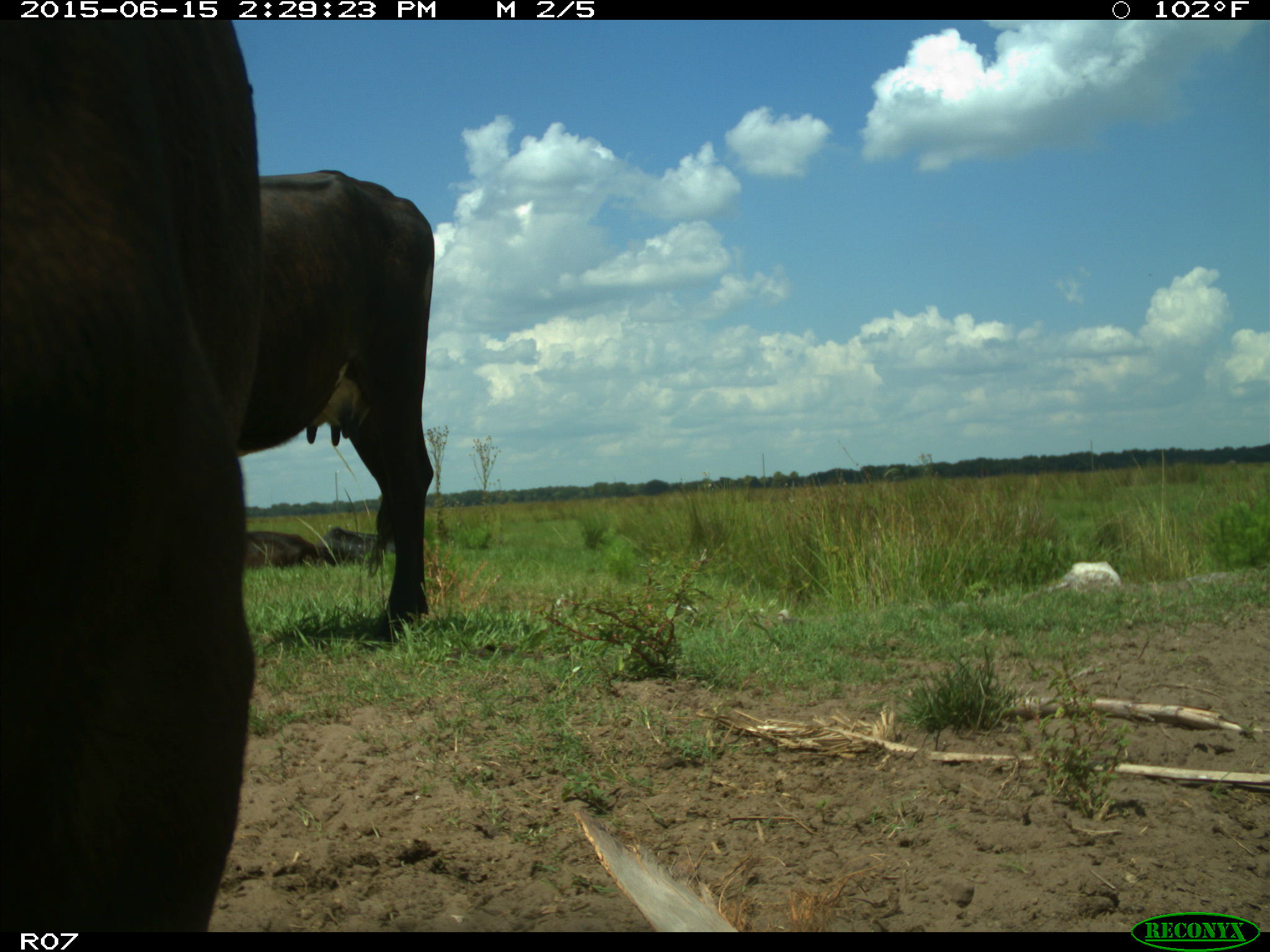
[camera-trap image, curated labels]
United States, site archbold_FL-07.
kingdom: Animalia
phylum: Chordata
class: Mammalia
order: Artiodactyla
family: Bovidae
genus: Bos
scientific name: Bos taurus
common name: domestic cow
Bos taurus (domestic cow).